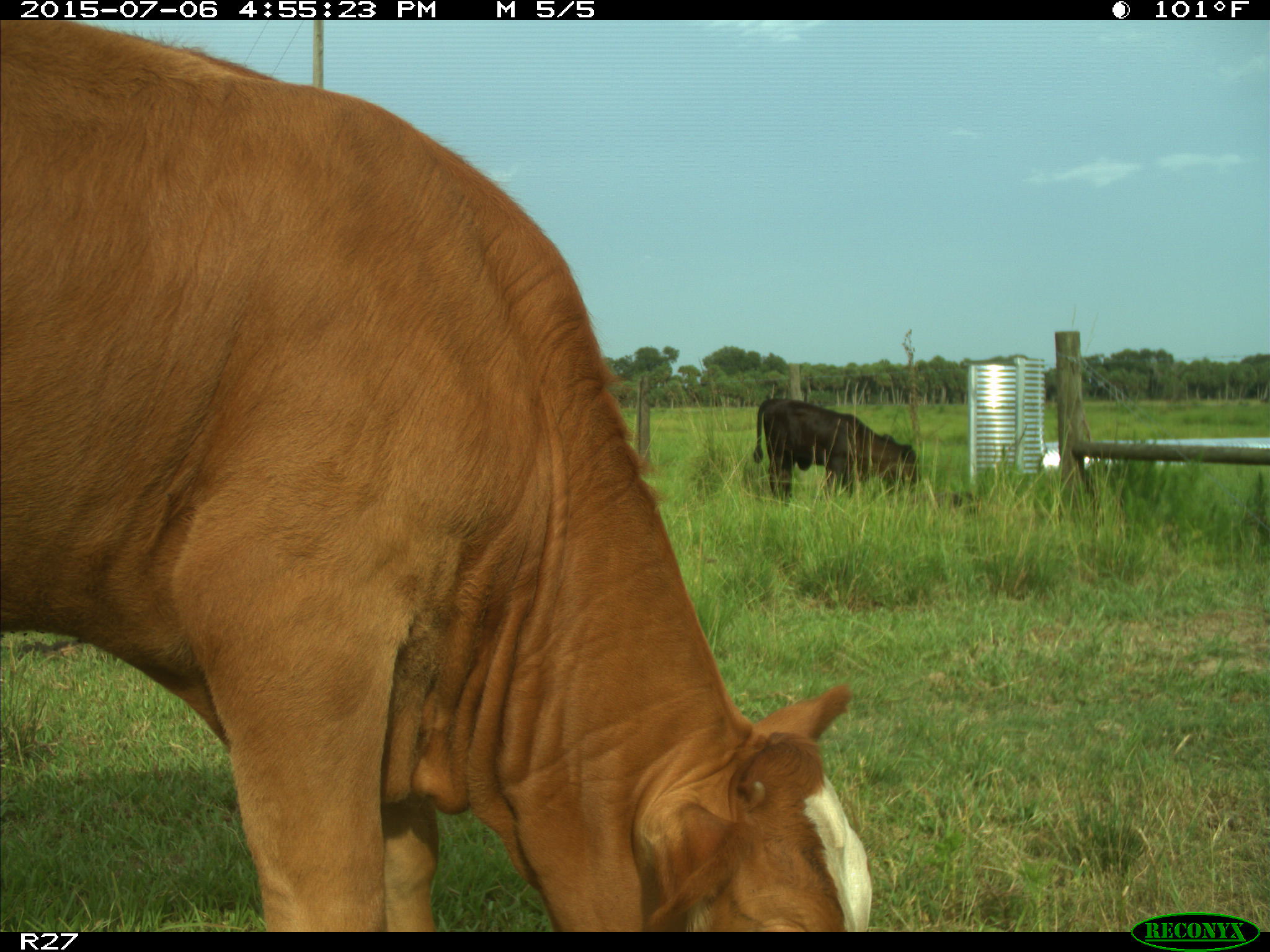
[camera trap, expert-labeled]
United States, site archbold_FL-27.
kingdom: Animalia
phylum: Chordata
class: Mammalia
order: Artiodactyla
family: Bovidae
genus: Bos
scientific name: Bos taurus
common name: domestic cow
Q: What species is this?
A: Bos taurus (domestic cow).